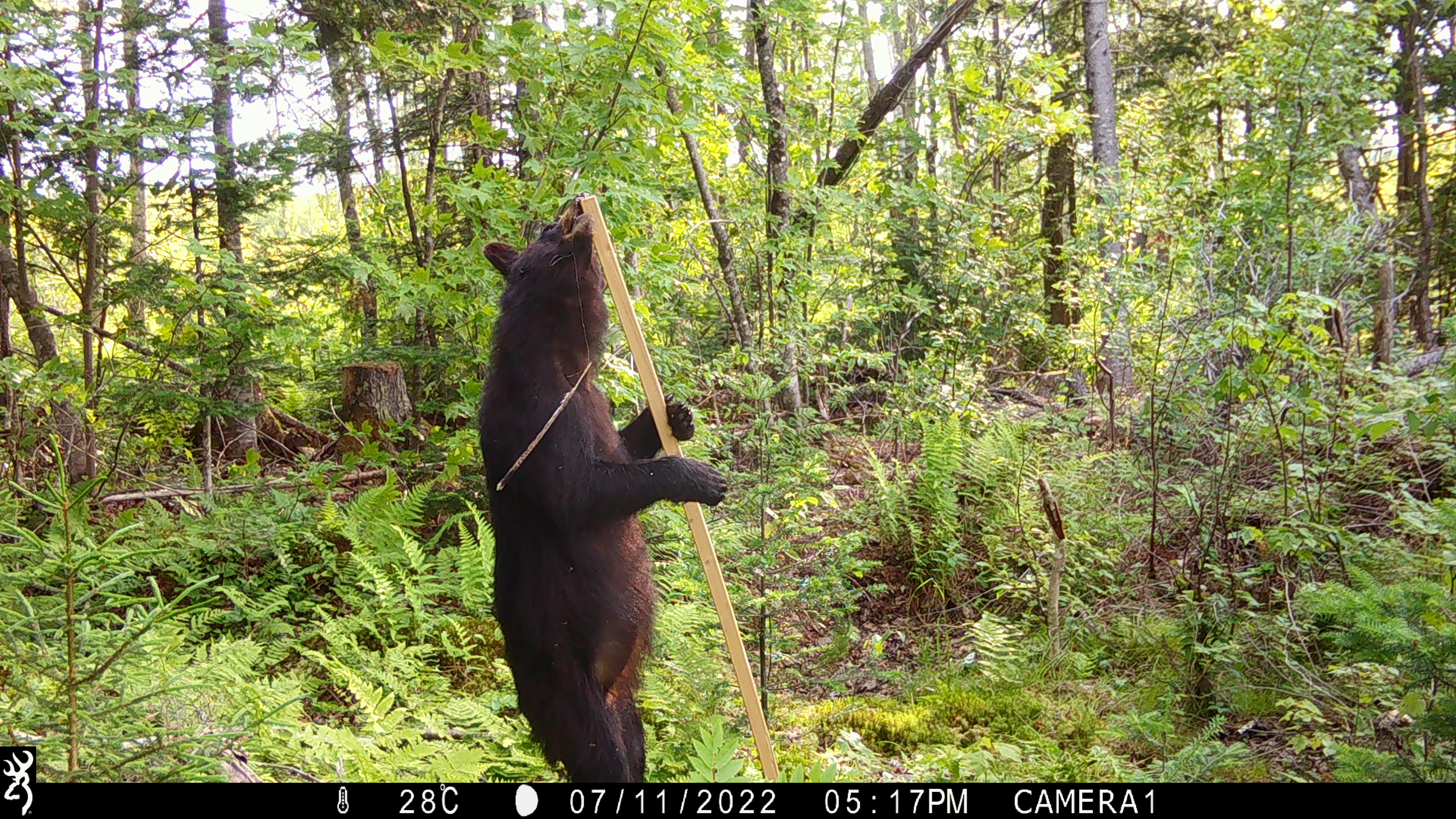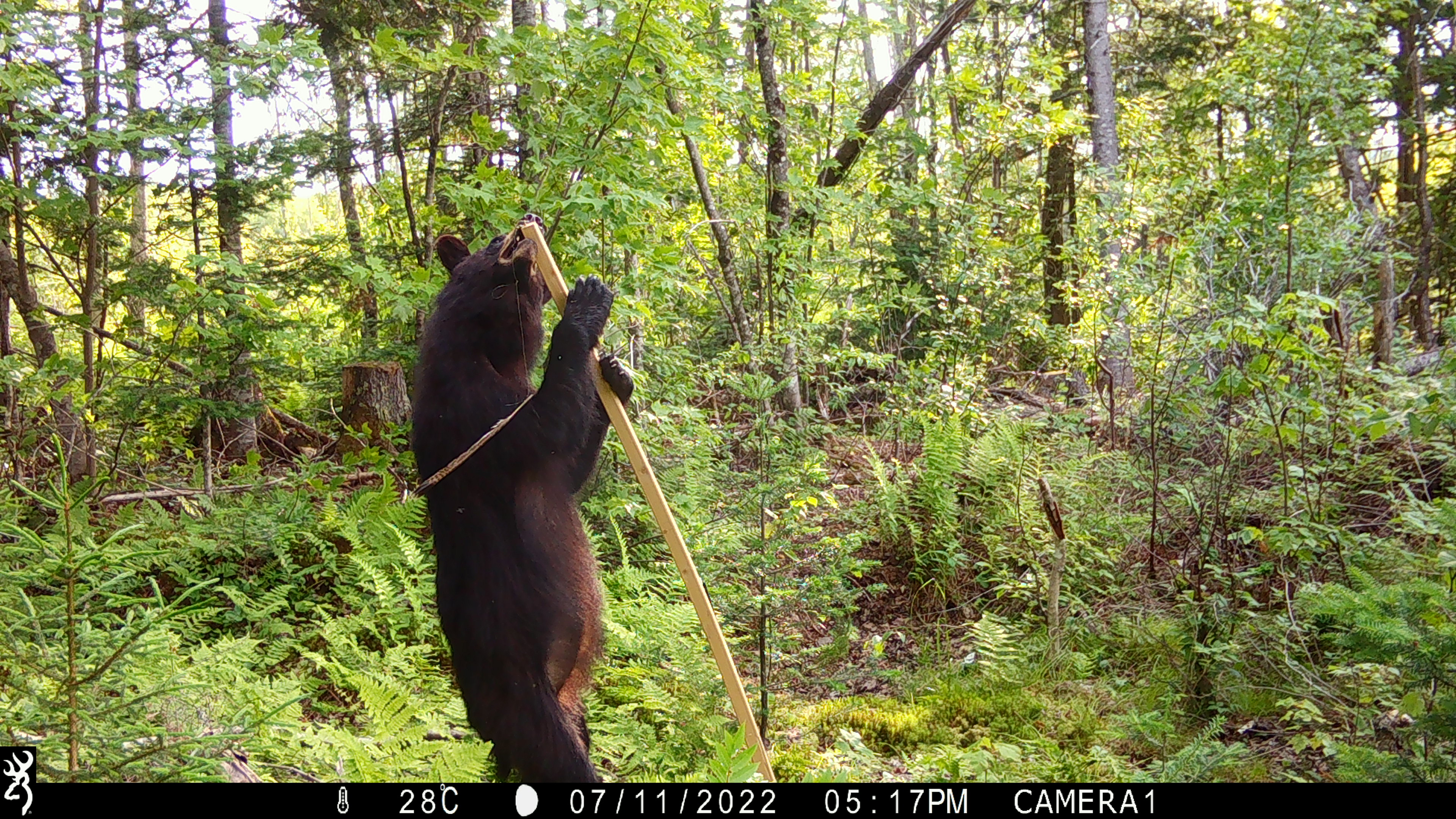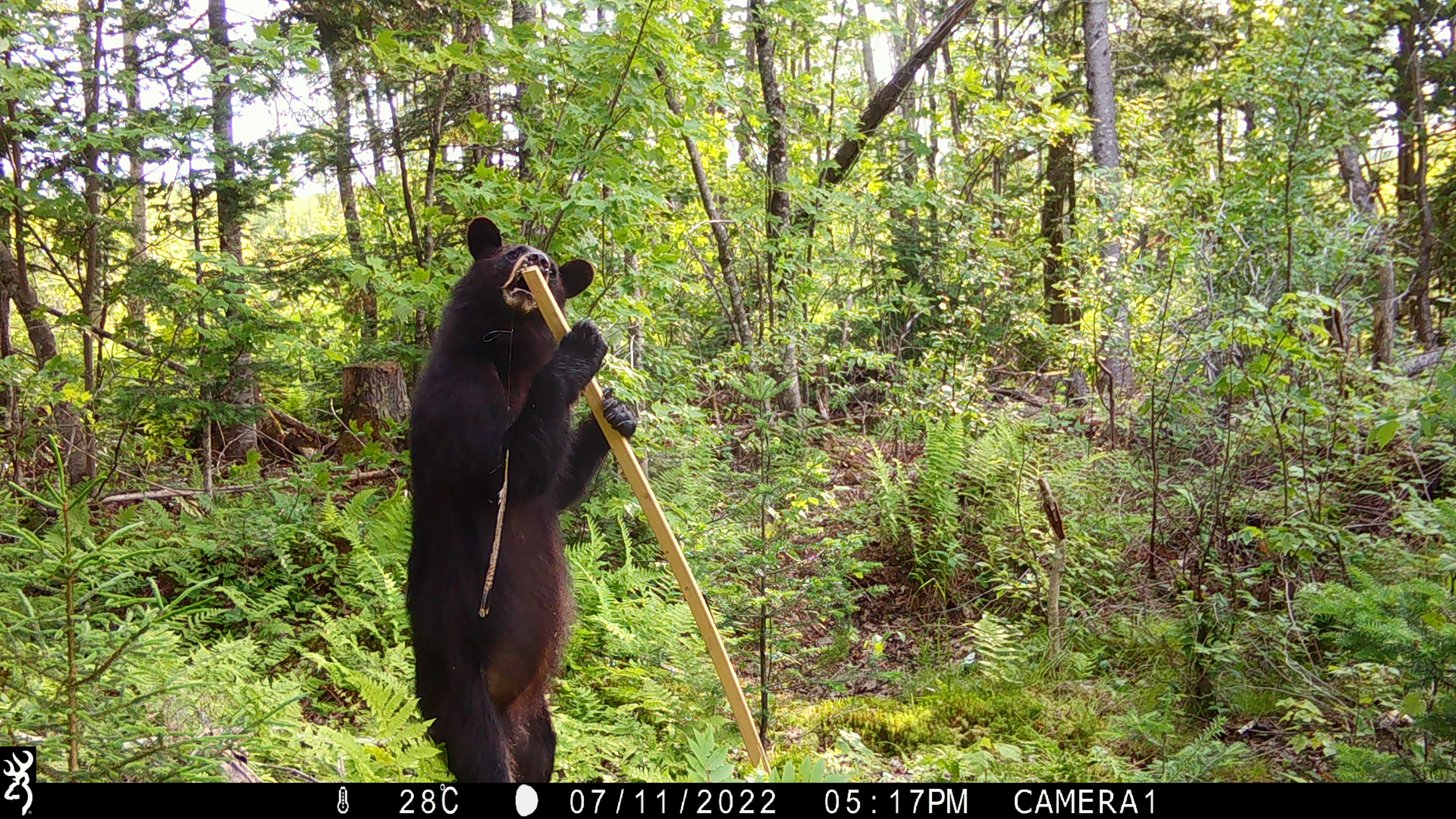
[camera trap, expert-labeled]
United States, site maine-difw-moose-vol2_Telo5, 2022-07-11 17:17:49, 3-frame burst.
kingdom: Animalia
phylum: Chordata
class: Mammalia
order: Carnivora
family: Ursidae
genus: Ursus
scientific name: Ursus americanus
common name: black bear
Black bear (Ursus americanus).